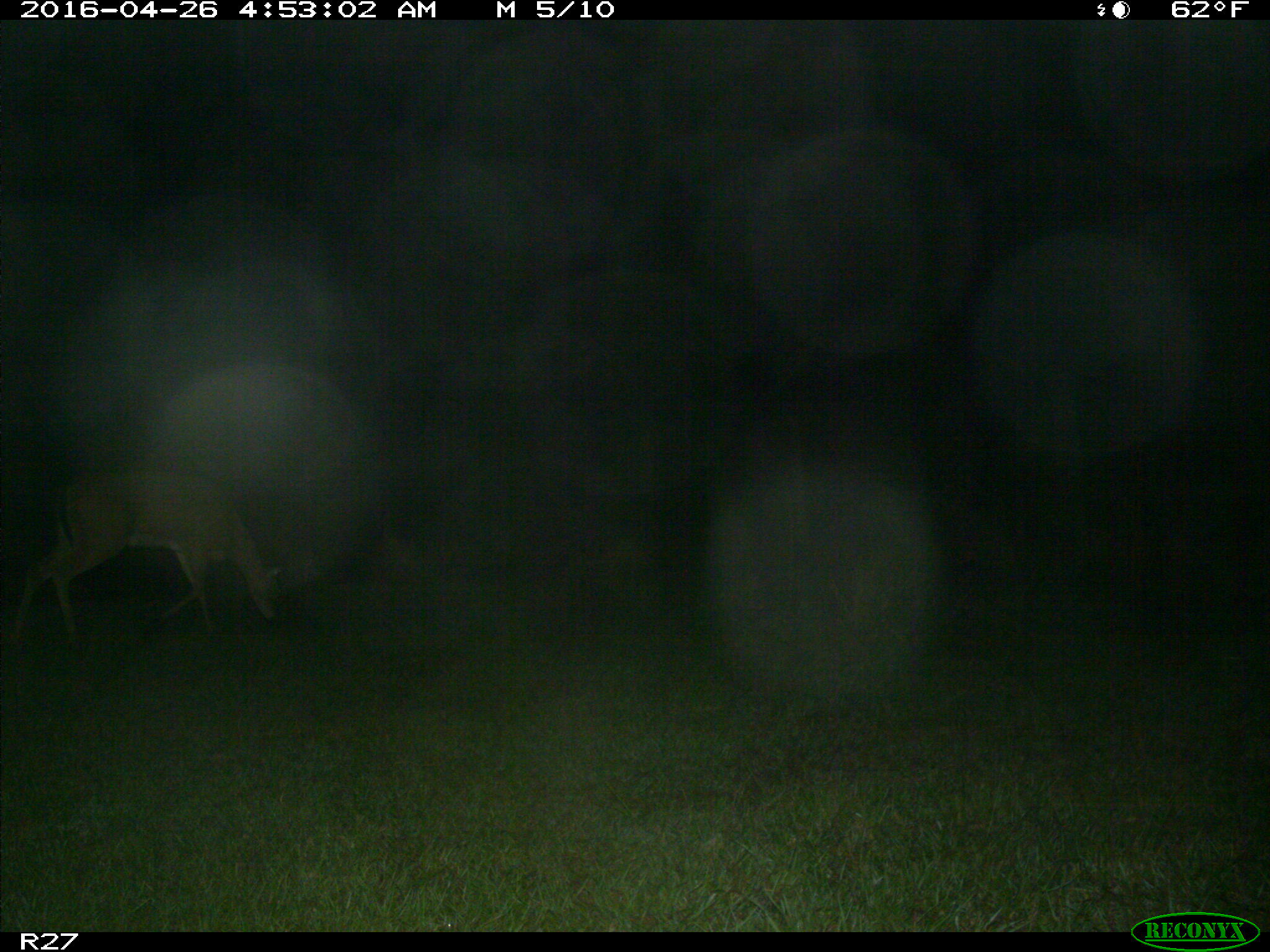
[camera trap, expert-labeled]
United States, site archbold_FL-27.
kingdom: Animalia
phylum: Chordata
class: Mammalia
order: Artiodactyla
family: Cervidae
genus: Odocoileus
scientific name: Odocoileus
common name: deer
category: unidentified deer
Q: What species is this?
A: Unidentified deer (deer) (Odocoileus).